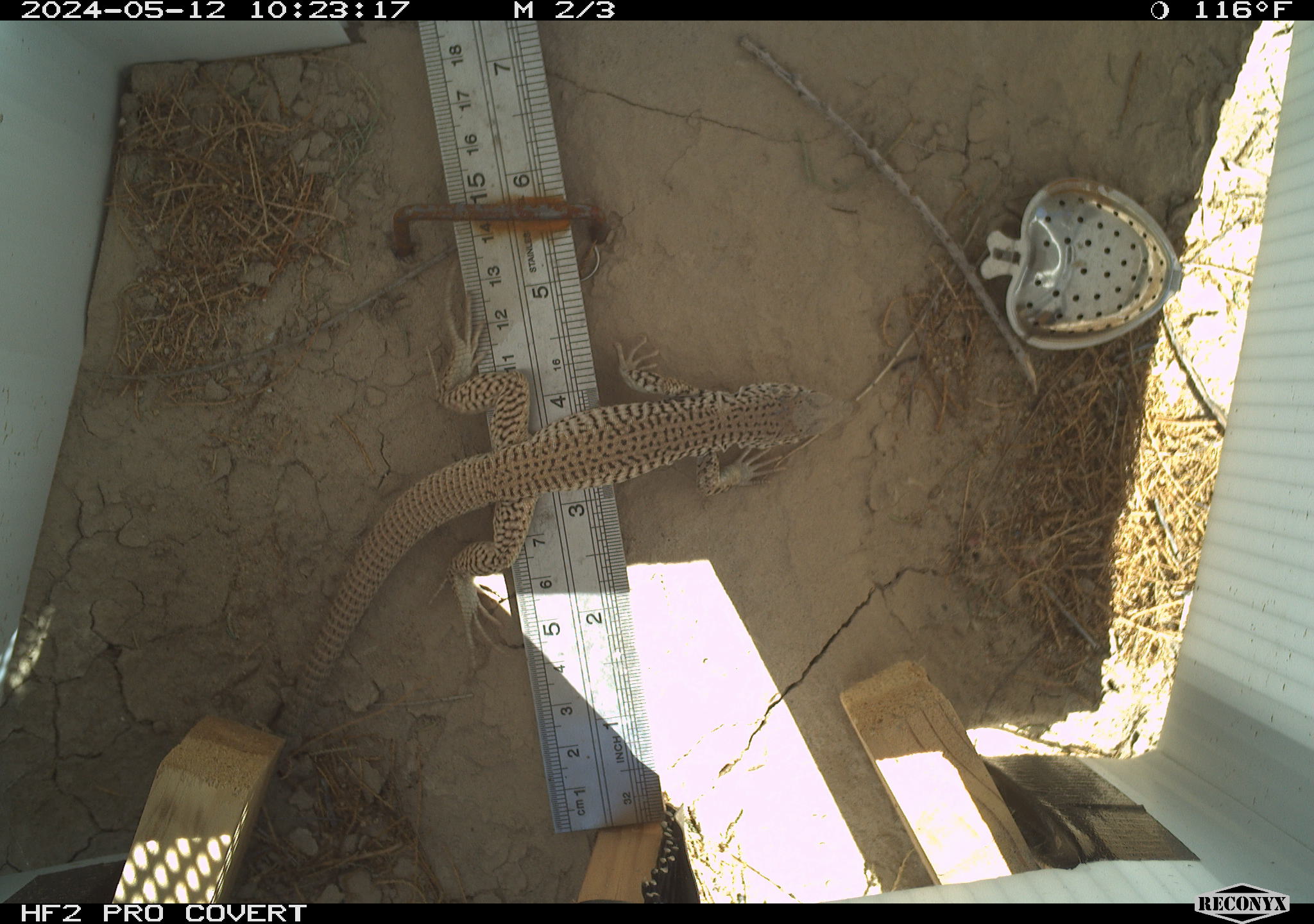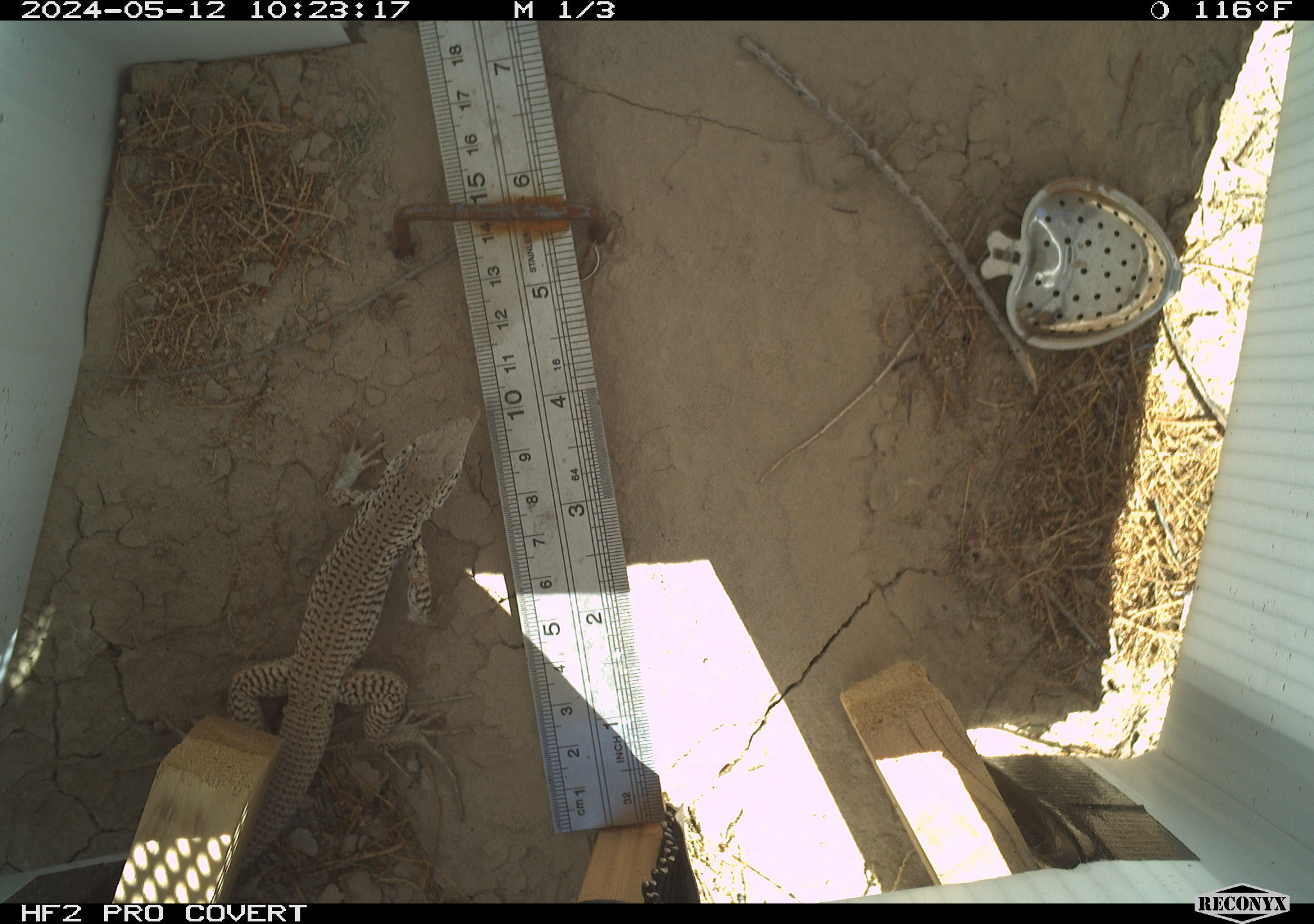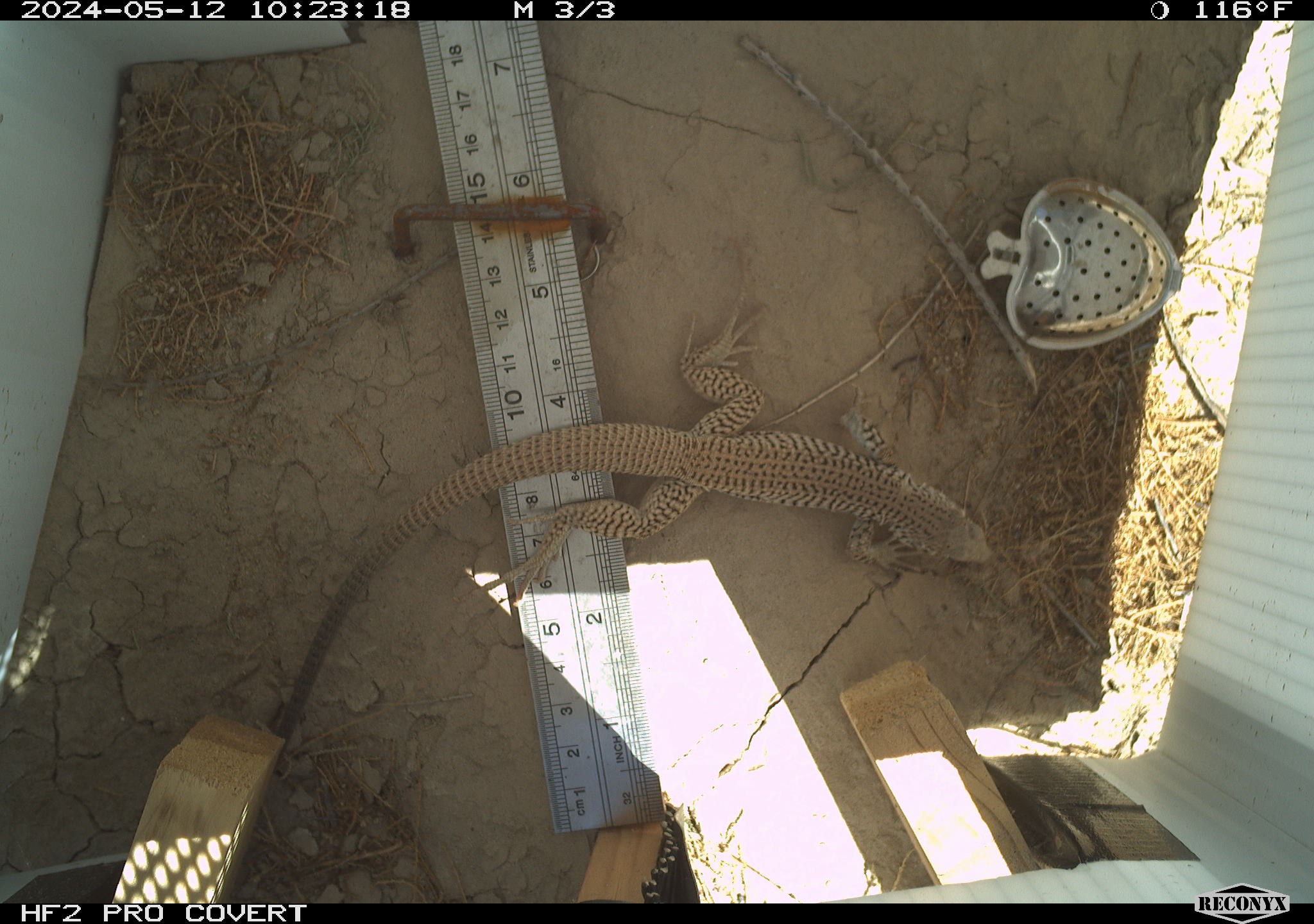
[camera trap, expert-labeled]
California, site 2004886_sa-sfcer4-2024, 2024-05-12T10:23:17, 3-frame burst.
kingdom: Animalia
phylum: Chordata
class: Reptilia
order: Squamata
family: Teiidae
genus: Aspidoscelis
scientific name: Aspidoscelis tigris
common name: western whiptail